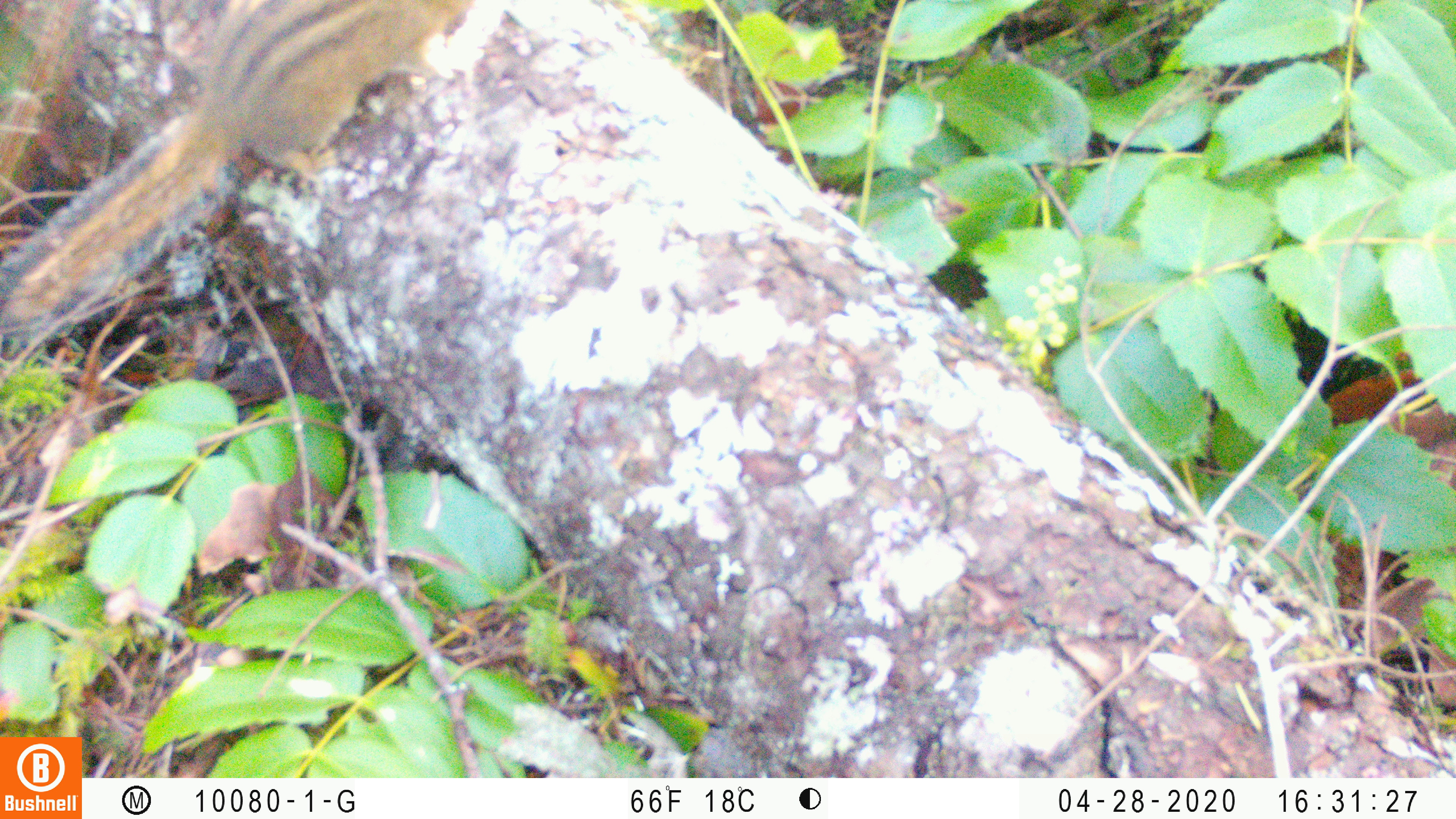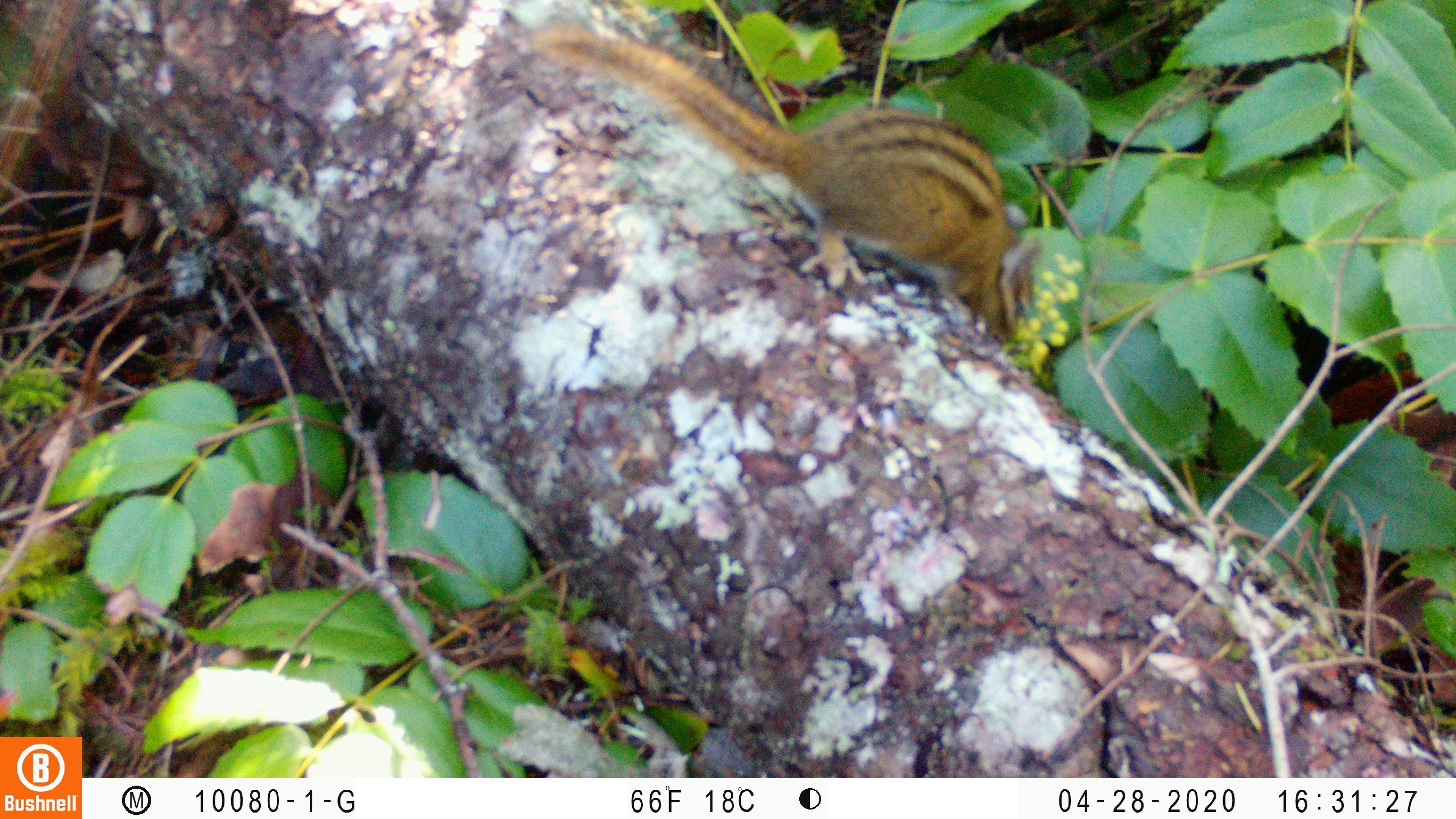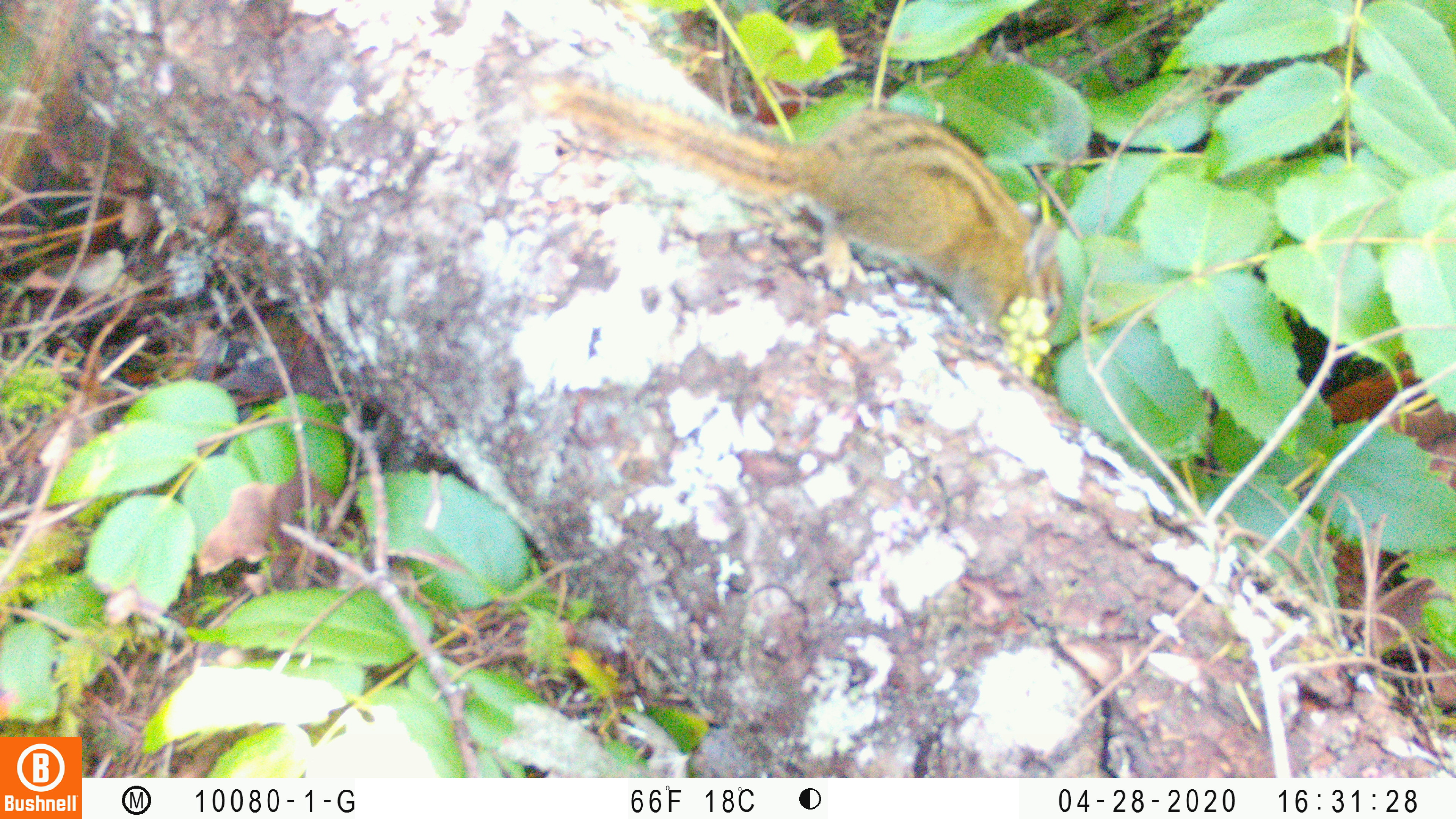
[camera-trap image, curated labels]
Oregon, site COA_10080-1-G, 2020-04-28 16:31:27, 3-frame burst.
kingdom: Animalia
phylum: Chordata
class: Mammalia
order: Rodentia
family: Sciuridae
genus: Neotamias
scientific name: Neotamias townsendii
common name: townsend's chipmunk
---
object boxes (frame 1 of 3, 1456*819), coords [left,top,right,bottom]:
townsend's chipmunk: [0,1,478,347]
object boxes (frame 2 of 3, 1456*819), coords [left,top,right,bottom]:
townsend's chipmunk: [524,16,1058,359]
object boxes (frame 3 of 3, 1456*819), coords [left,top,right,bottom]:
townsend's chipmunk: [548,57,1077,346]